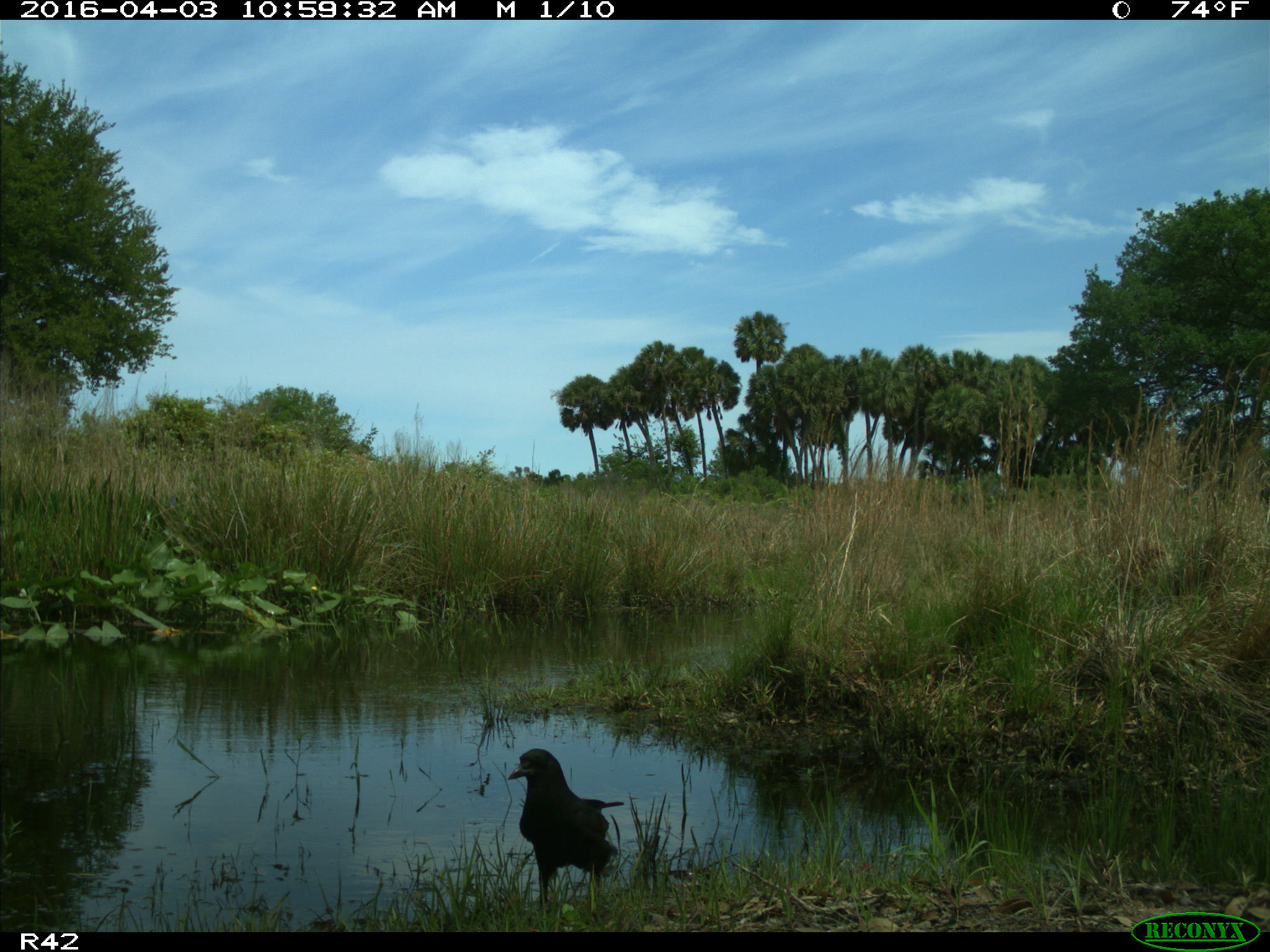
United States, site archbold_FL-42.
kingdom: Animalia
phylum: Chordata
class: Aves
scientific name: Aves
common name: birds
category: unidentified bird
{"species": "unidentified bird (birds) (Aves)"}